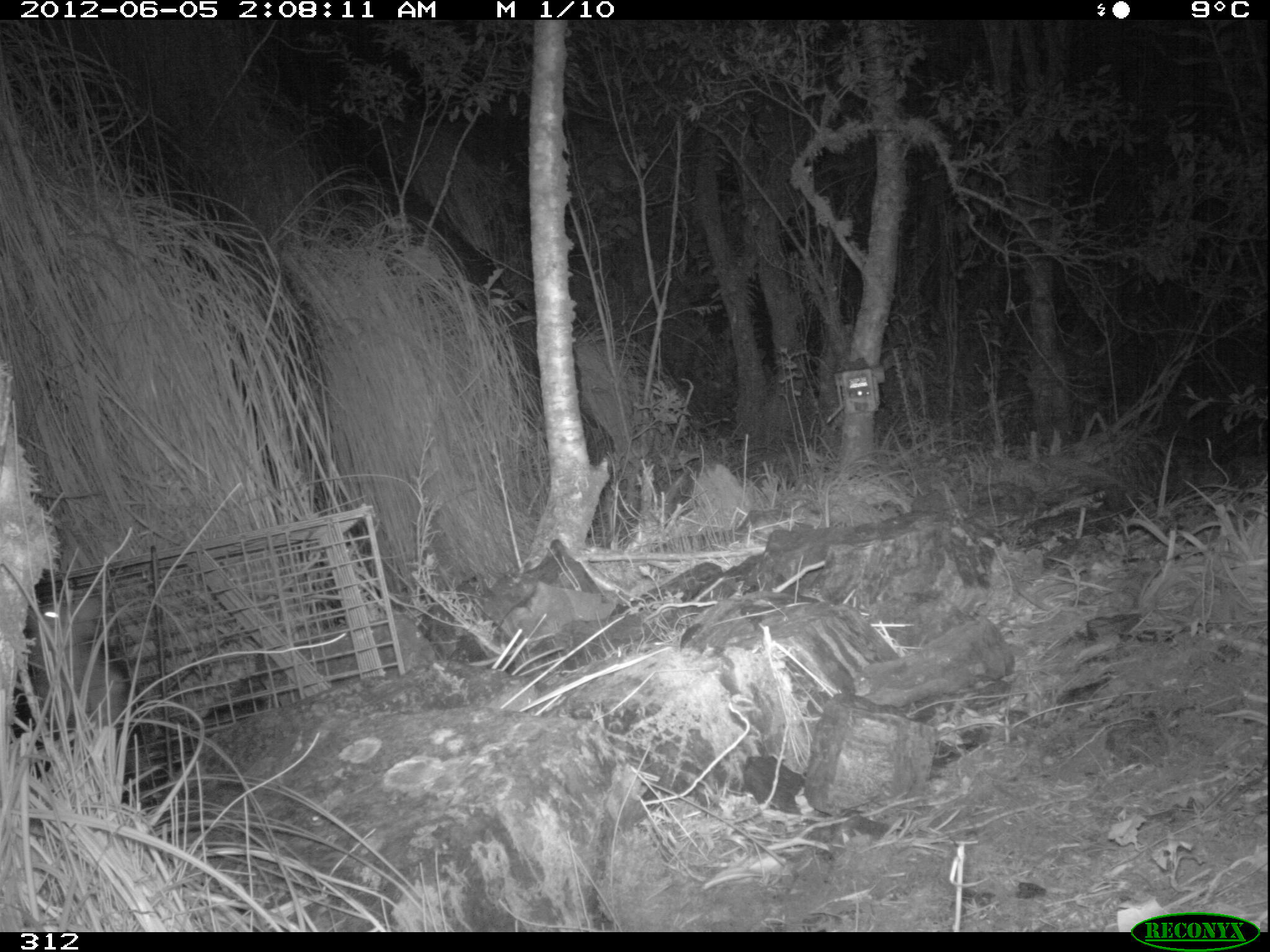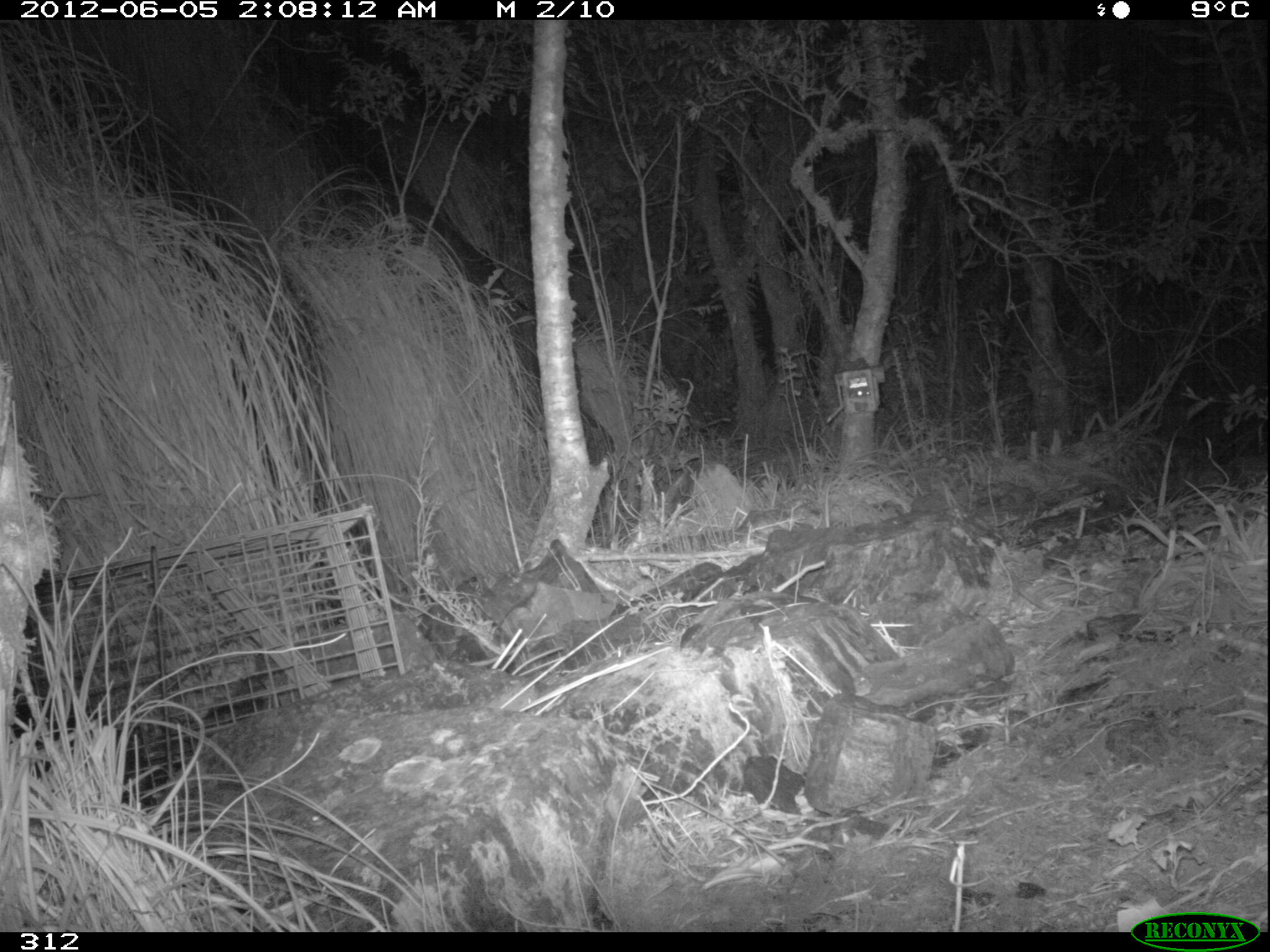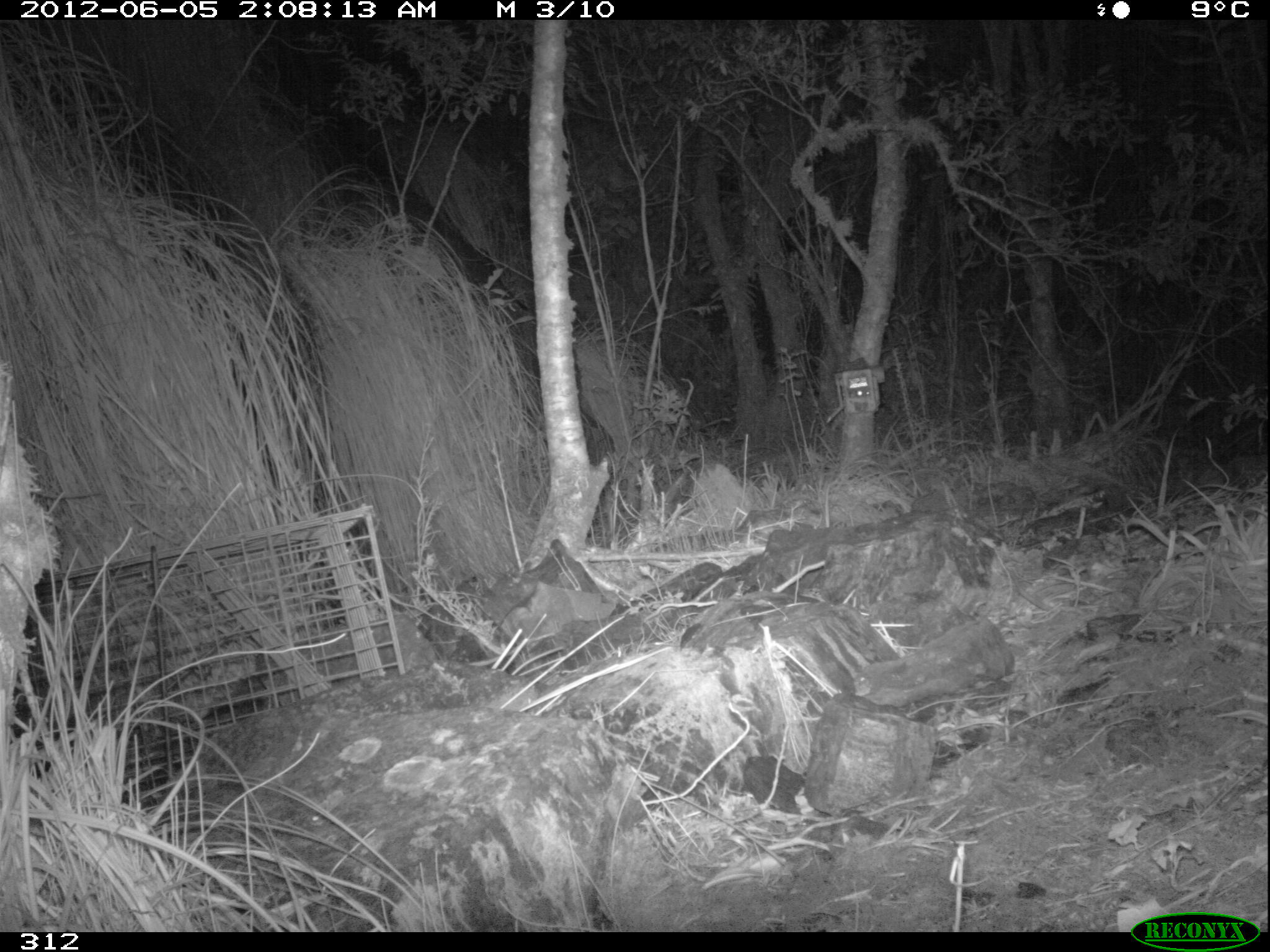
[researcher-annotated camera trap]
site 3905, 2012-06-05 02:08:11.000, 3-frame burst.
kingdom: Animalia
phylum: Chordata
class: Mammalia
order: Didelphimorphia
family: Didelphidae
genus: Didelphis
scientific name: Didelphis pernigra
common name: andean white-eared opossum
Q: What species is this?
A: Didelphis pernigra (andean white-eared opossum).